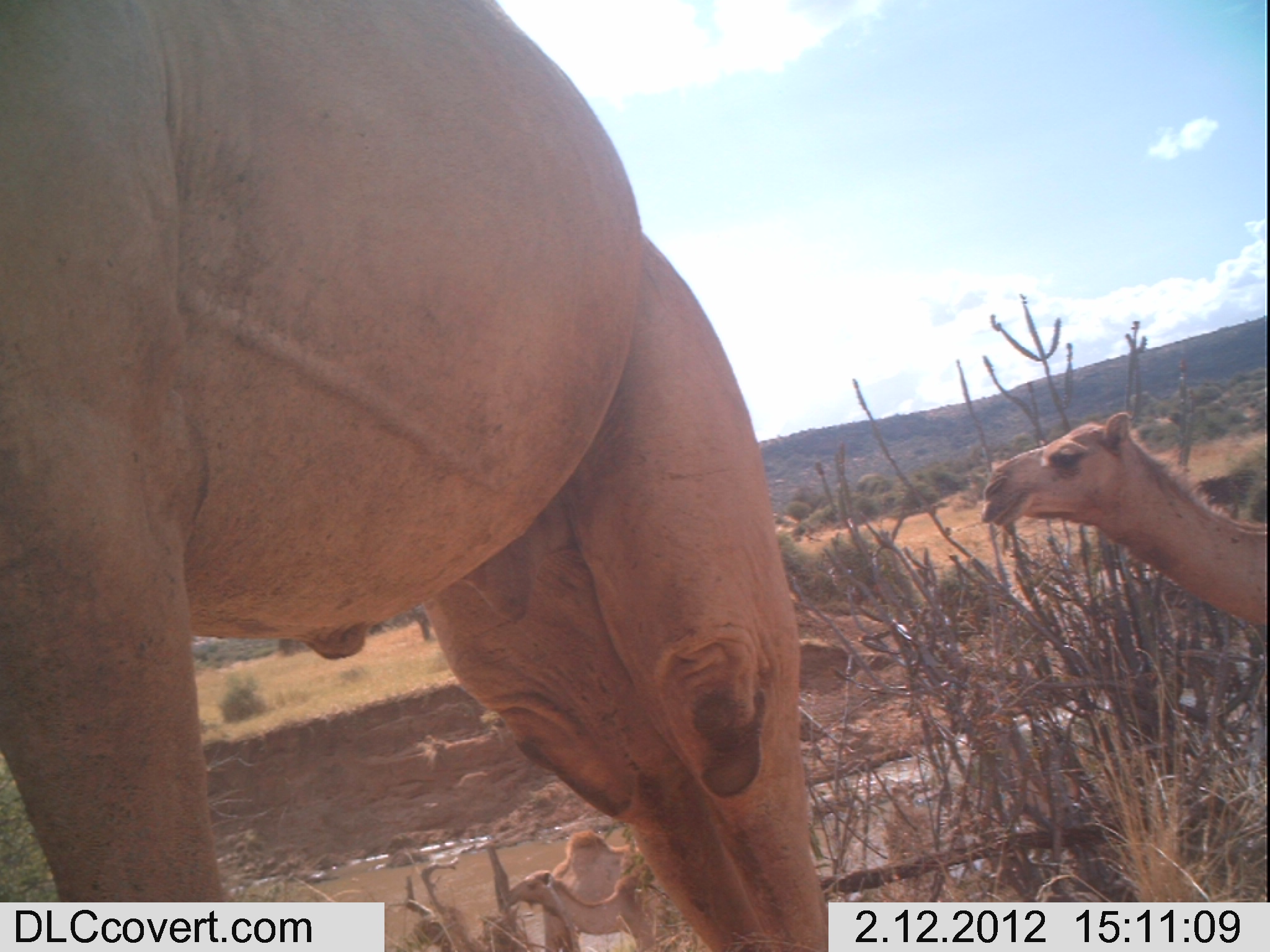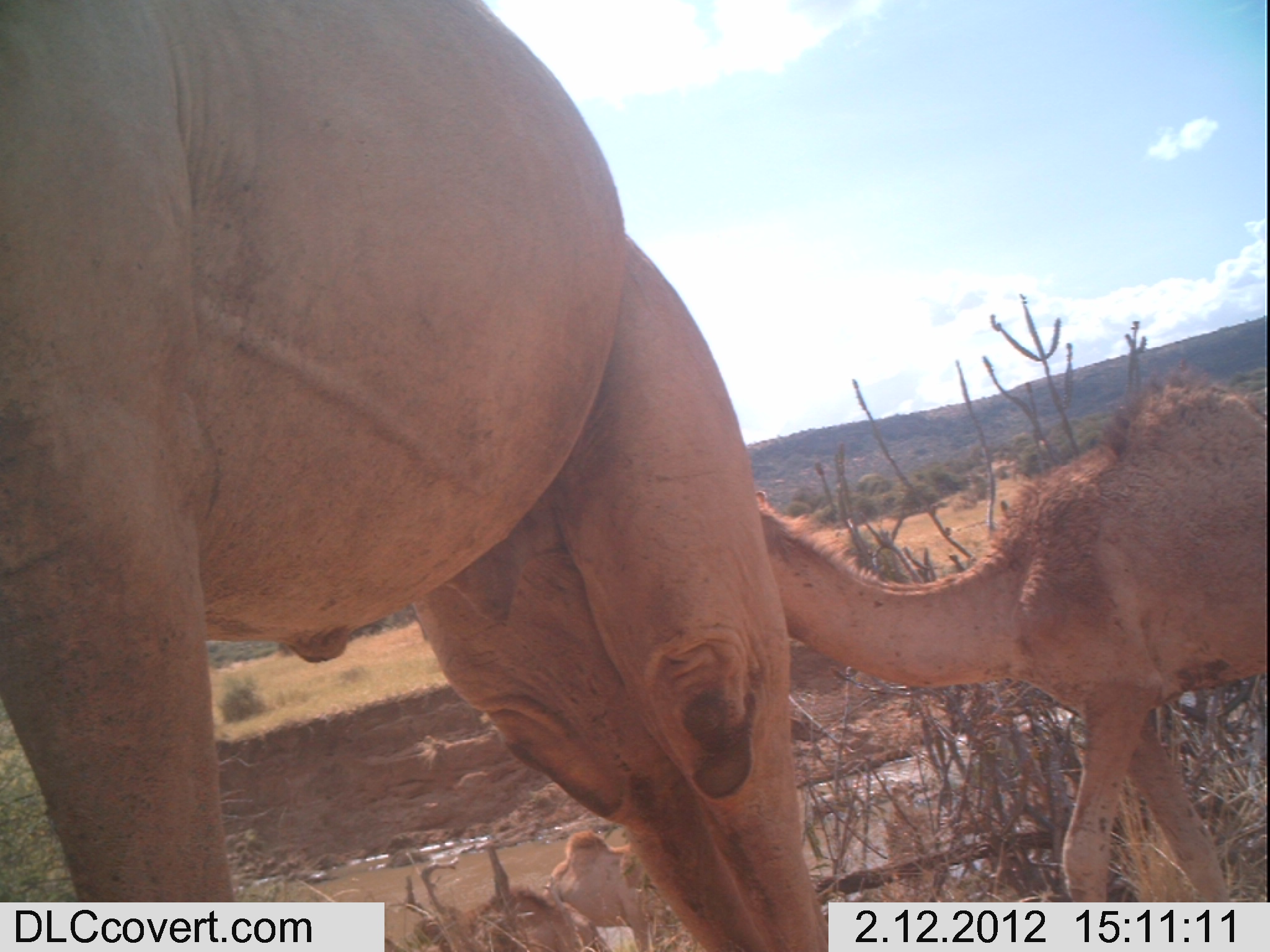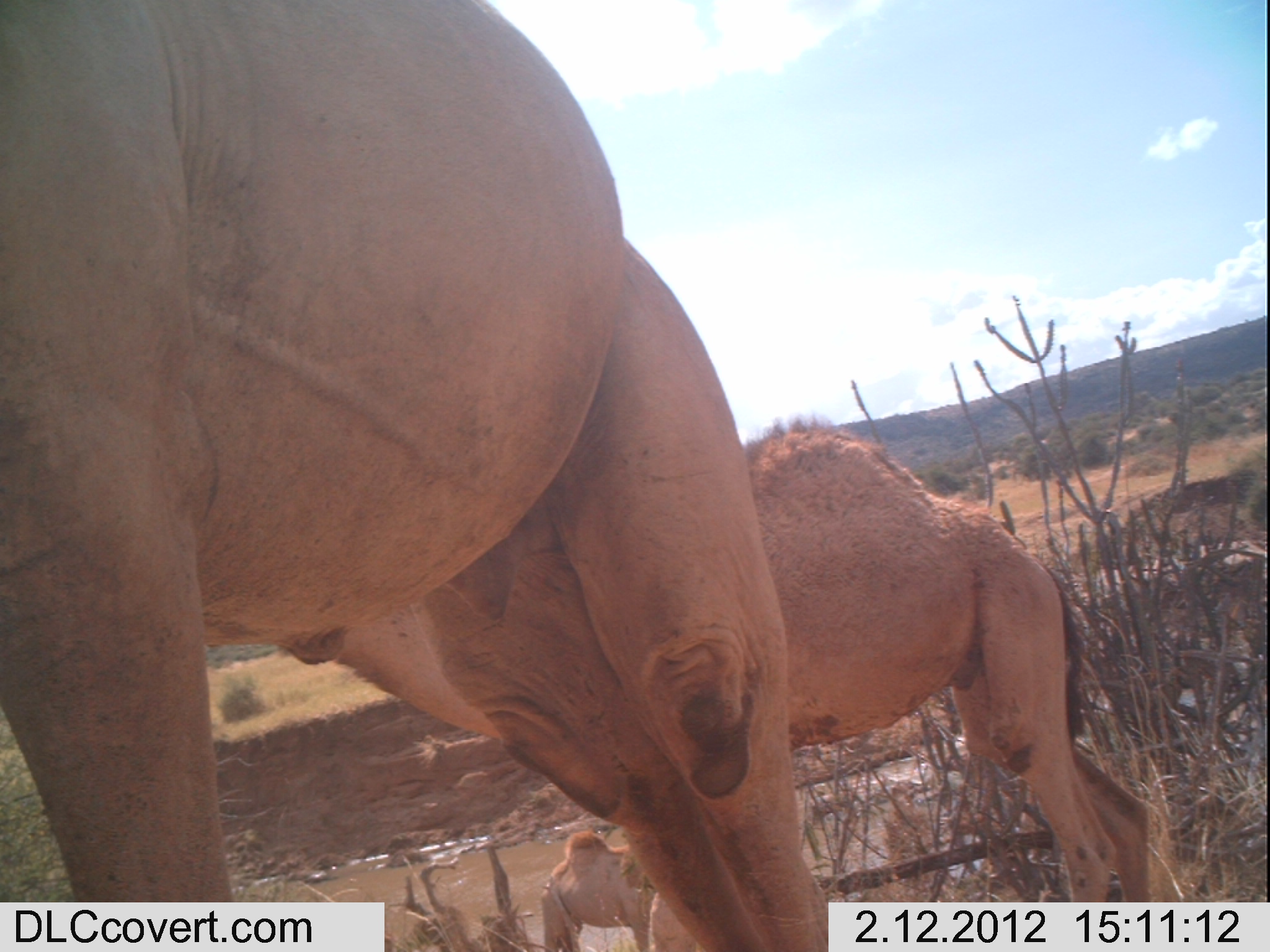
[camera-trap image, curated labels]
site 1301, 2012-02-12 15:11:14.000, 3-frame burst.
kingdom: Animalia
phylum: Chordata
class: Mammalia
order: Artiodactyla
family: Camelidae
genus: Camelus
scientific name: Camelus dromedarius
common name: dromedary camel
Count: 4.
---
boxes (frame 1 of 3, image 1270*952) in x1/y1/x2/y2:
camelus dromedarius: 0/0/834/952; 979/407/1270/642; 506/827/678/952; 541/825/640/947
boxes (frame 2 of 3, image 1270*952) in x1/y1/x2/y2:
camelus dromedarius: 0/0/829/952; 753/366/1270/950; 545/828/668/952; 416/885/583/952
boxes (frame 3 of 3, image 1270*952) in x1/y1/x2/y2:
camelus dromedarius: 0/0/834/952; 268/411/1160/952; 538/826/705/951; 1104/537/1267/664; 647/889/704/947